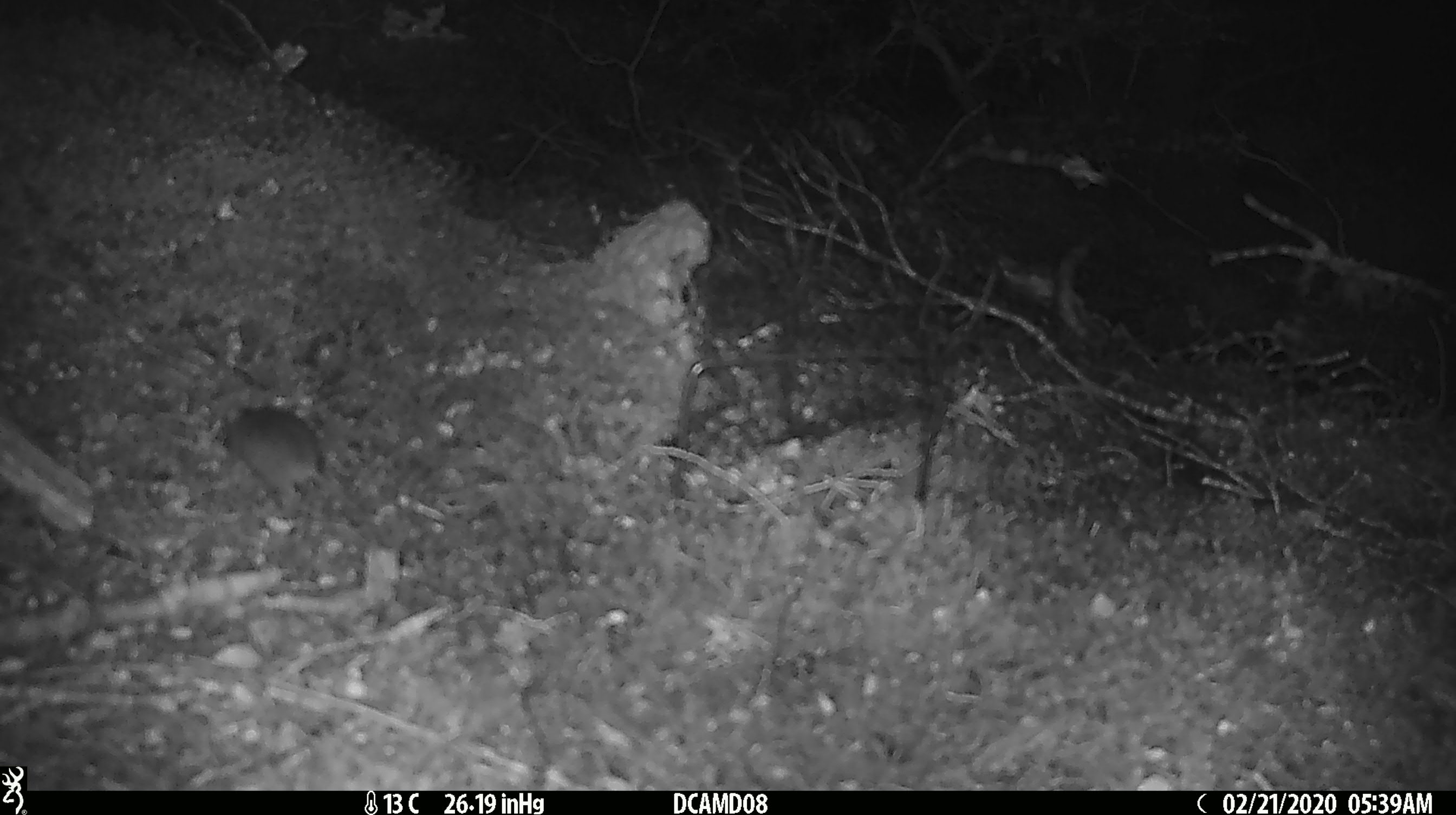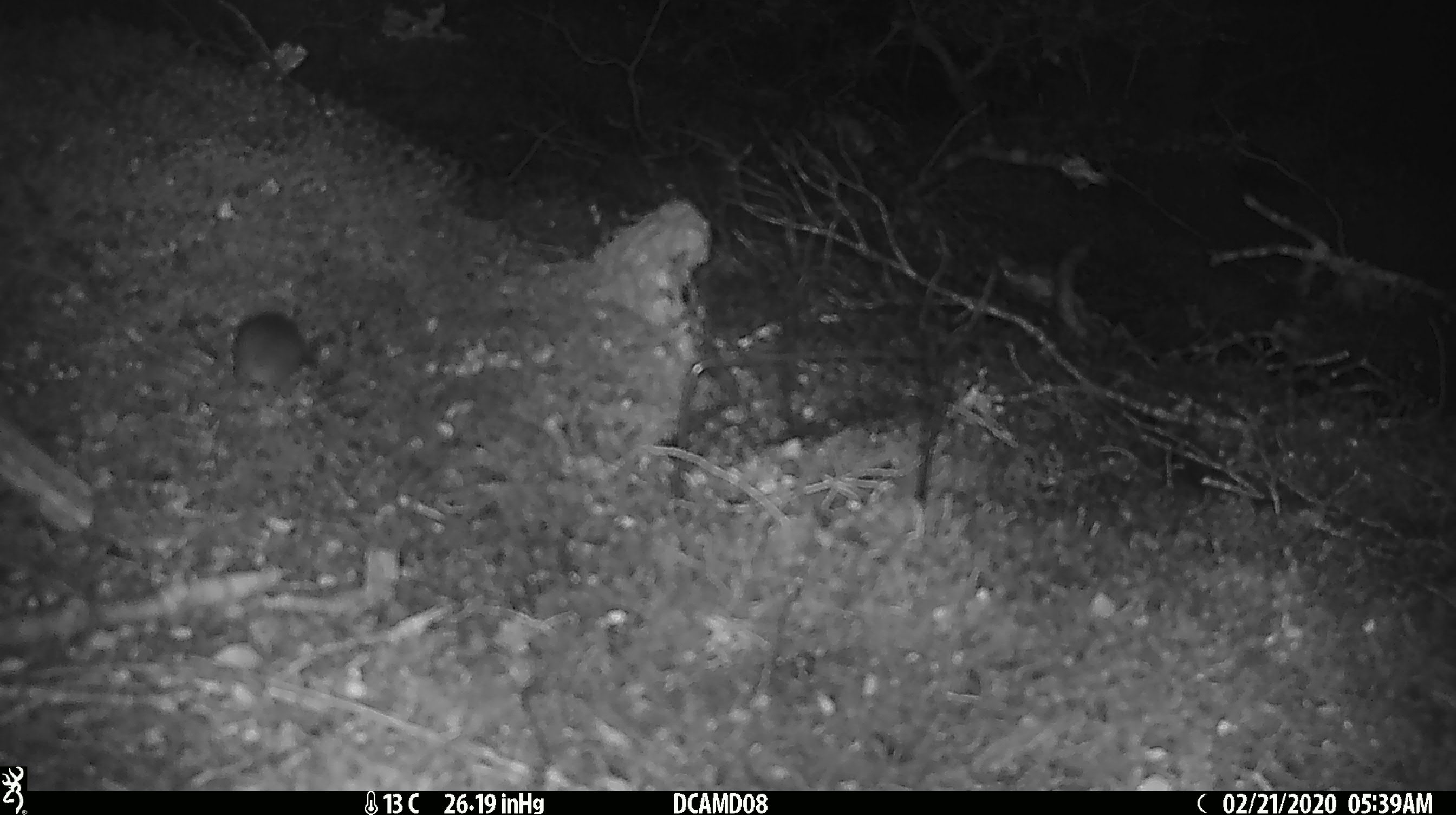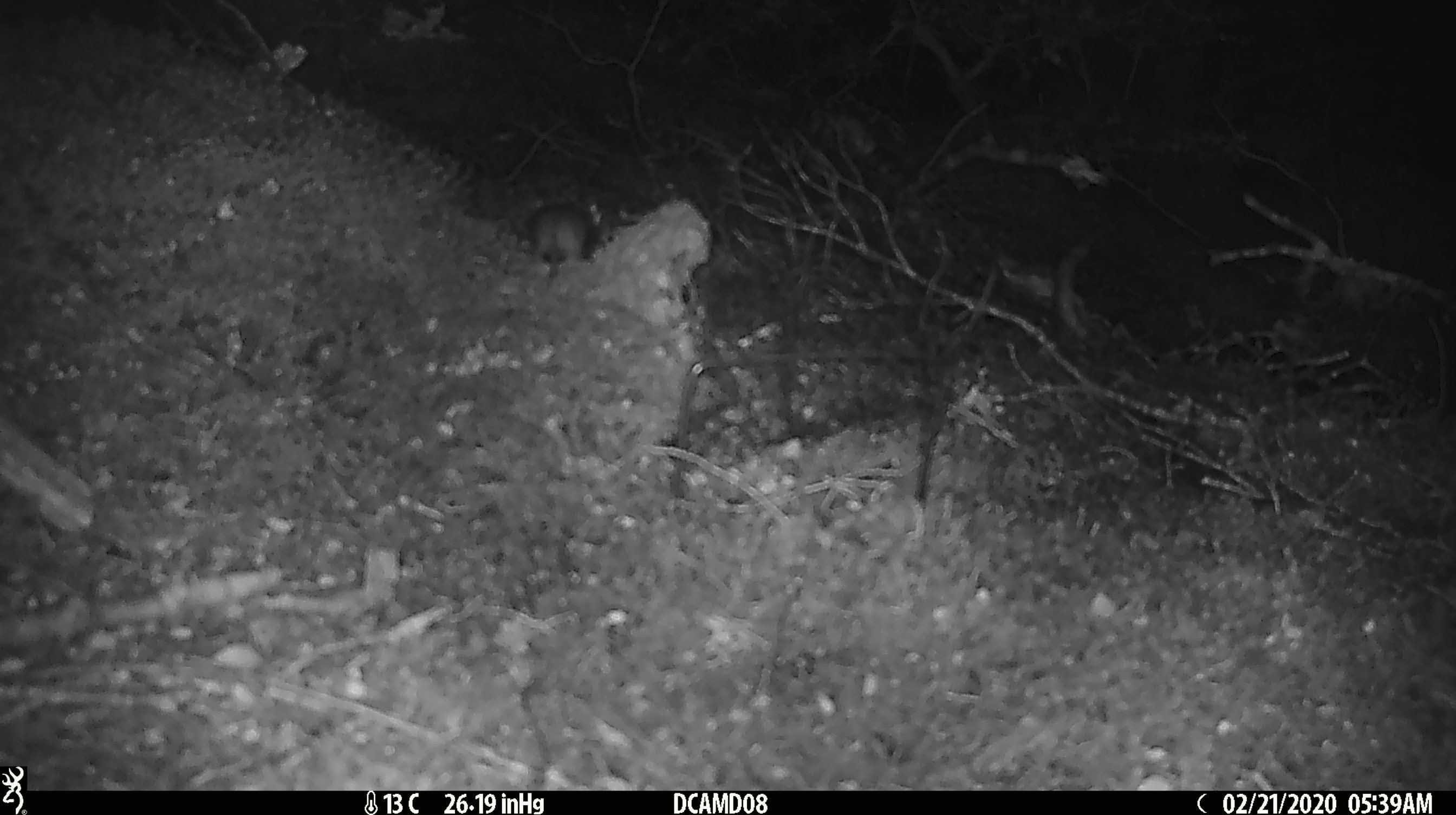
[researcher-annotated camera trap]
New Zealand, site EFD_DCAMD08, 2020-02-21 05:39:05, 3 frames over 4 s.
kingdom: Animalia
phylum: Chordata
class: Mammalia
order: Rodentia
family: Muridae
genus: Mus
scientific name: Mus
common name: mouse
Mouse (Mus).